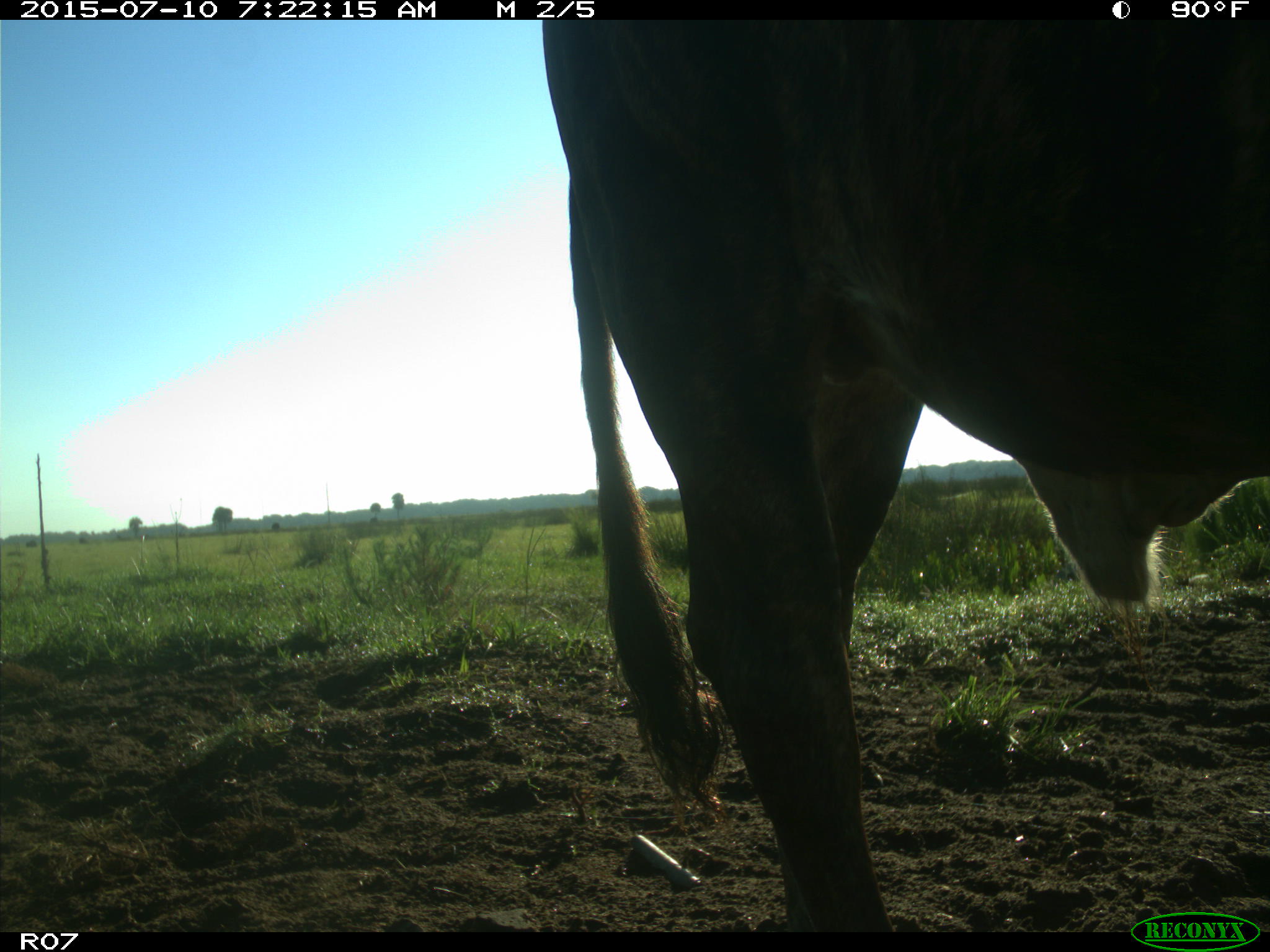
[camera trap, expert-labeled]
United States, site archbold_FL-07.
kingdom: Animalia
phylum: Chordata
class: Mammalia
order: Artiodactyla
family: Bovidae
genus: Bos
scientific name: Bos taurus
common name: domestic cow